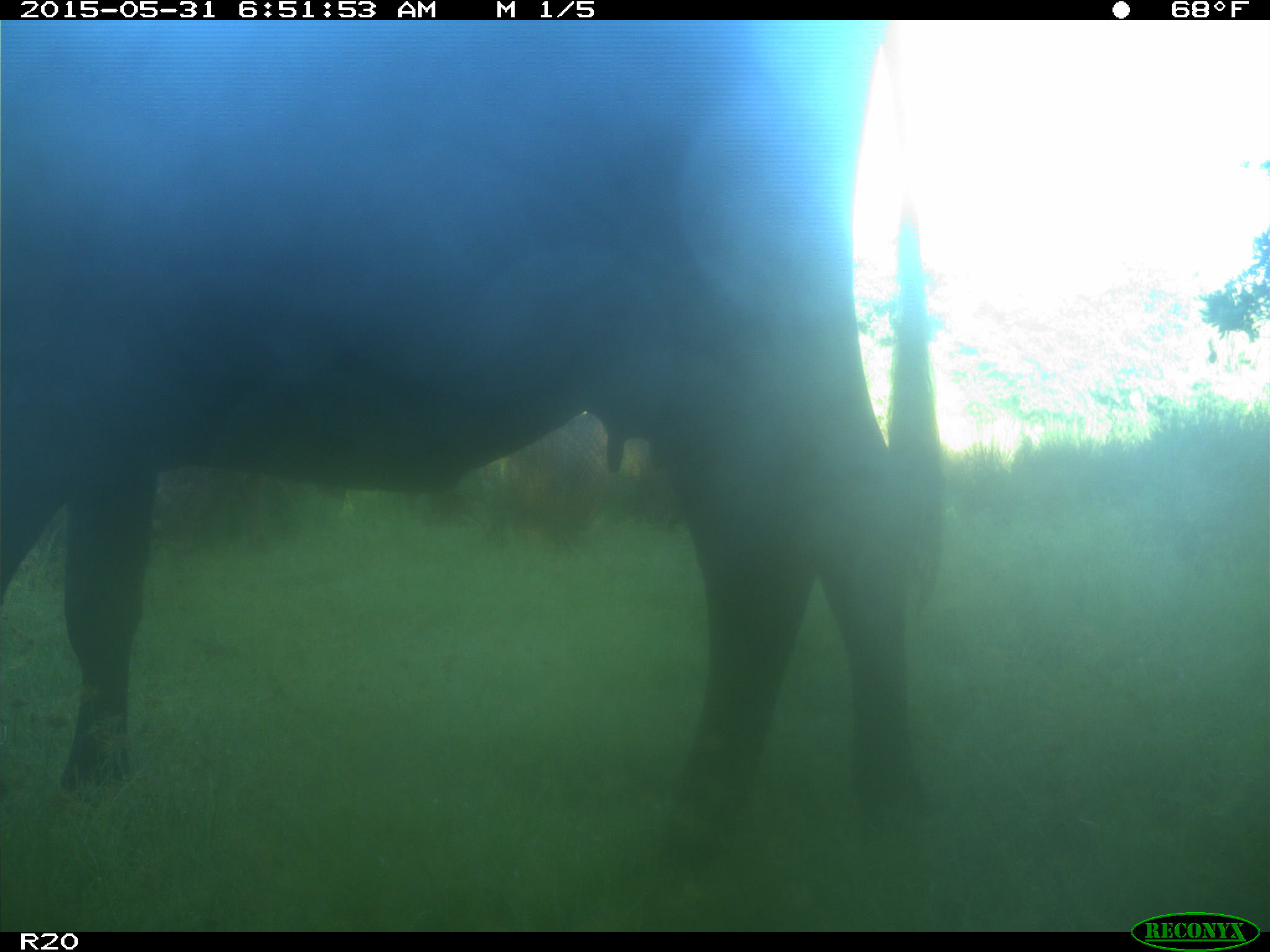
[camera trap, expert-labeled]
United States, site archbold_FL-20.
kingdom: Animalia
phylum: Chordata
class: Mammalia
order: Artiodactyla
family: Bovidae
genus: Bos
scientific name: Bos taurus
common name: domestic cow